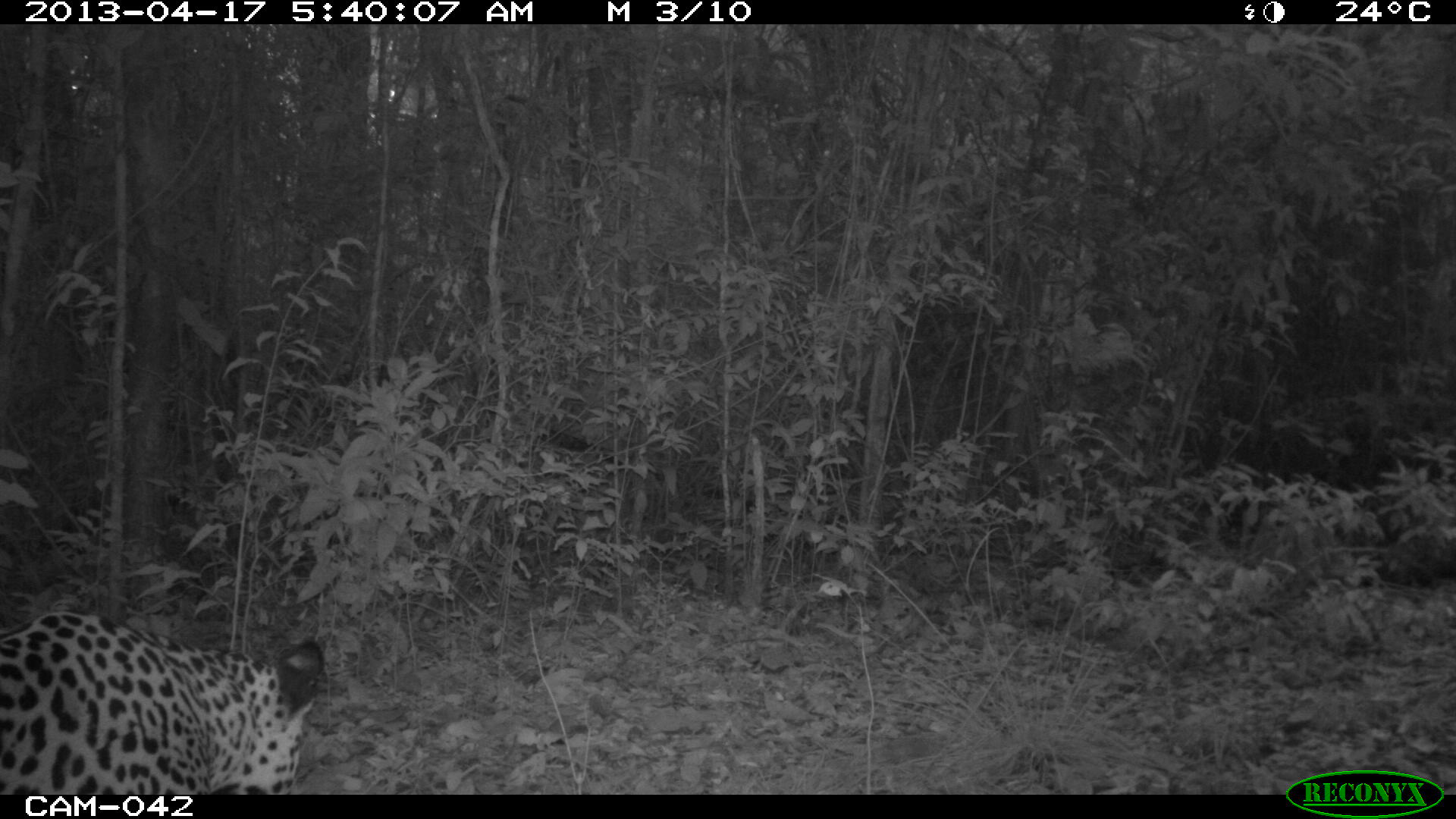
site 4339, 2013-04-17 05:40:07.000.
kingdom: Animalia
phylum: Chordata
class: Mammalia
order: Carnivora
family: Felidae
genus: Panthera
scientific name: Panthera onca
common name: jaguar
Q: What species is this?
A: Panthera onca (jaguar).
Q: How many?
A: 1.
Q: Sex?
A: Male.